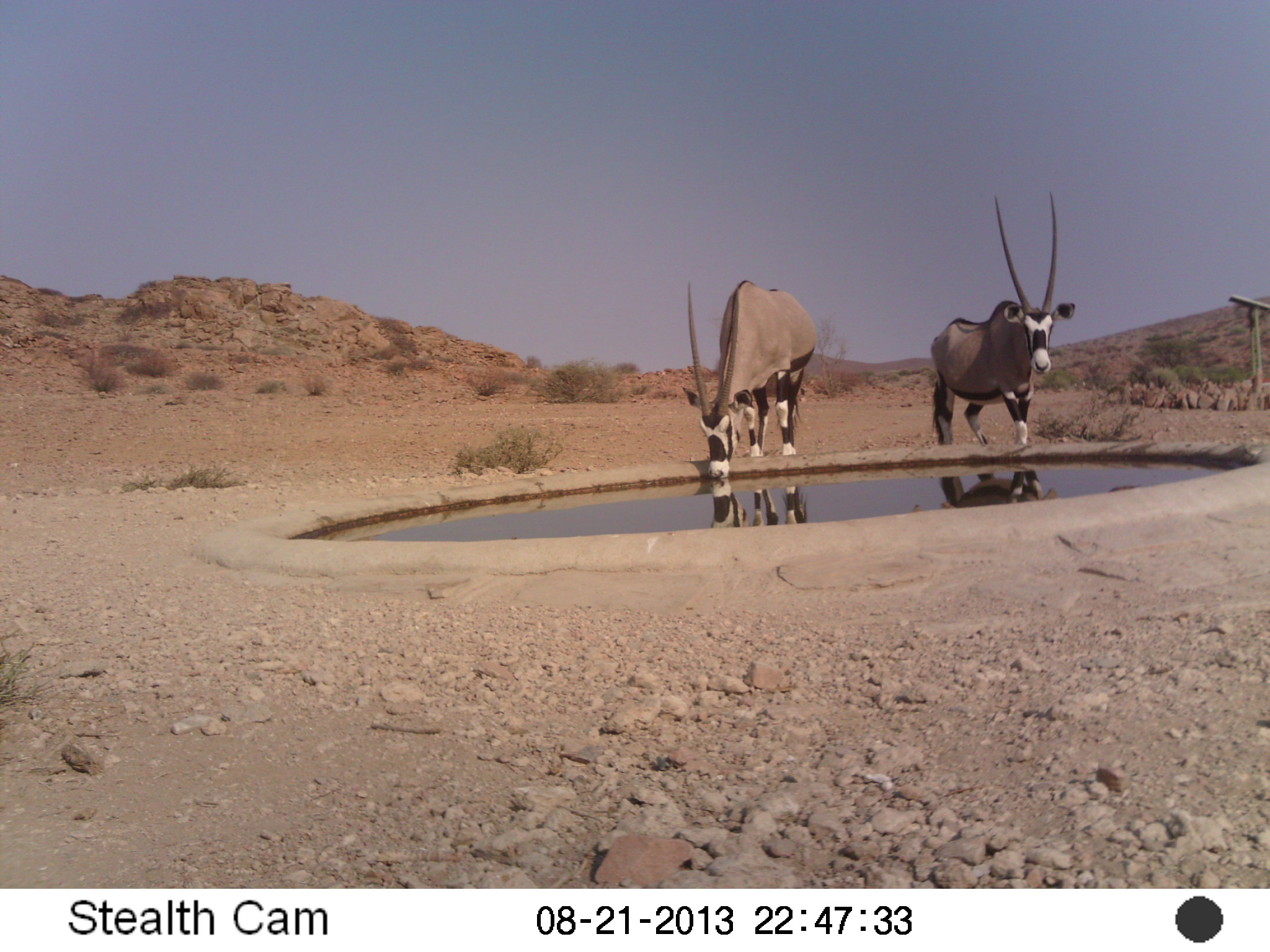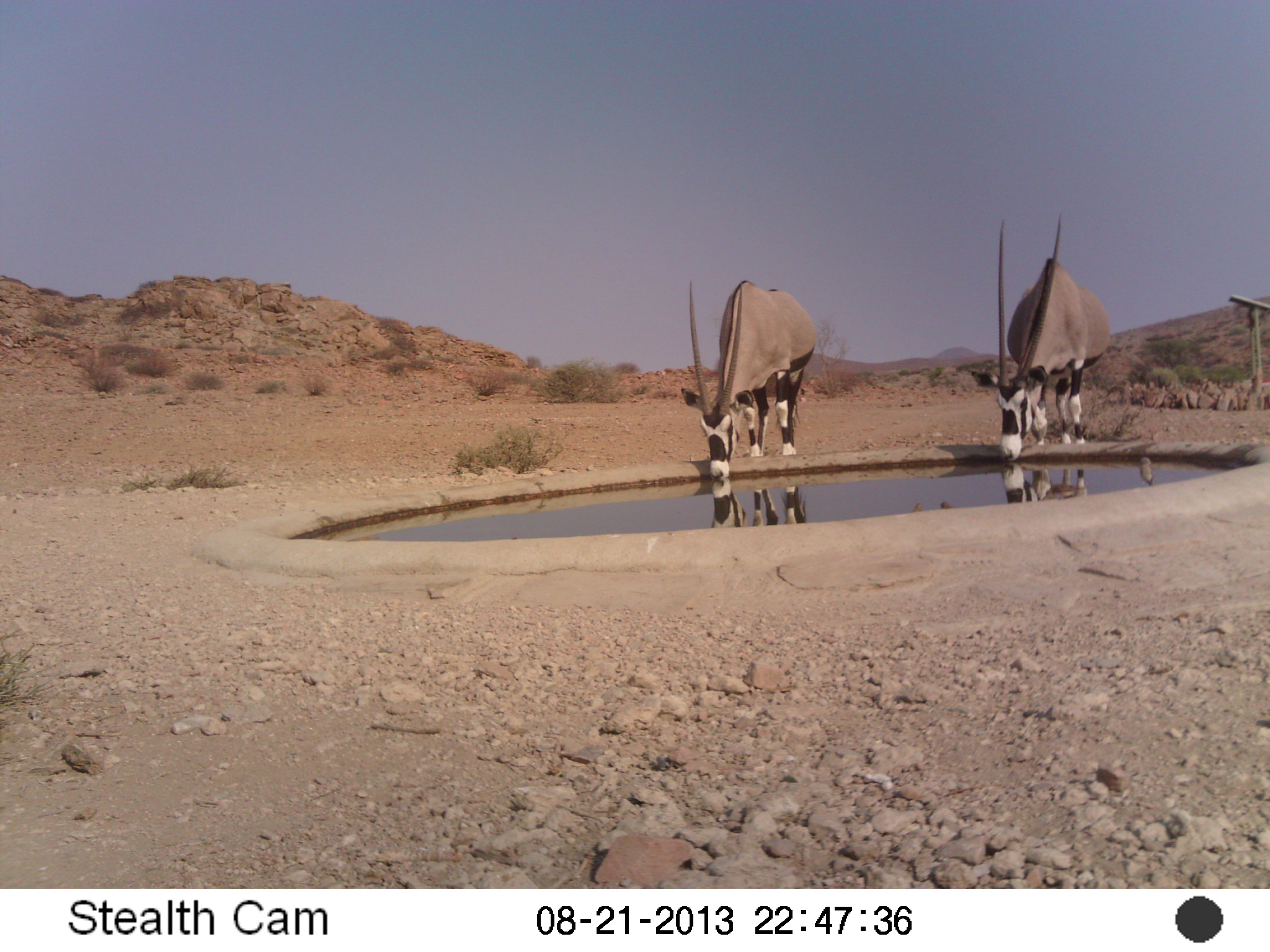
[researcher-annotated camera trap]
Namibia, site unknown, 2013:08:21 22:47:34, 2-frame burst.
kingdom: Animalia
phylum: Chordata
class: Mammalia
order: Artiodactyla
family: Bovidae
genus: Oryx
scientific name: Oryx gazella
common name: gemsbok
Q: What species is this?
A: Oryx gazella (gemsbok).